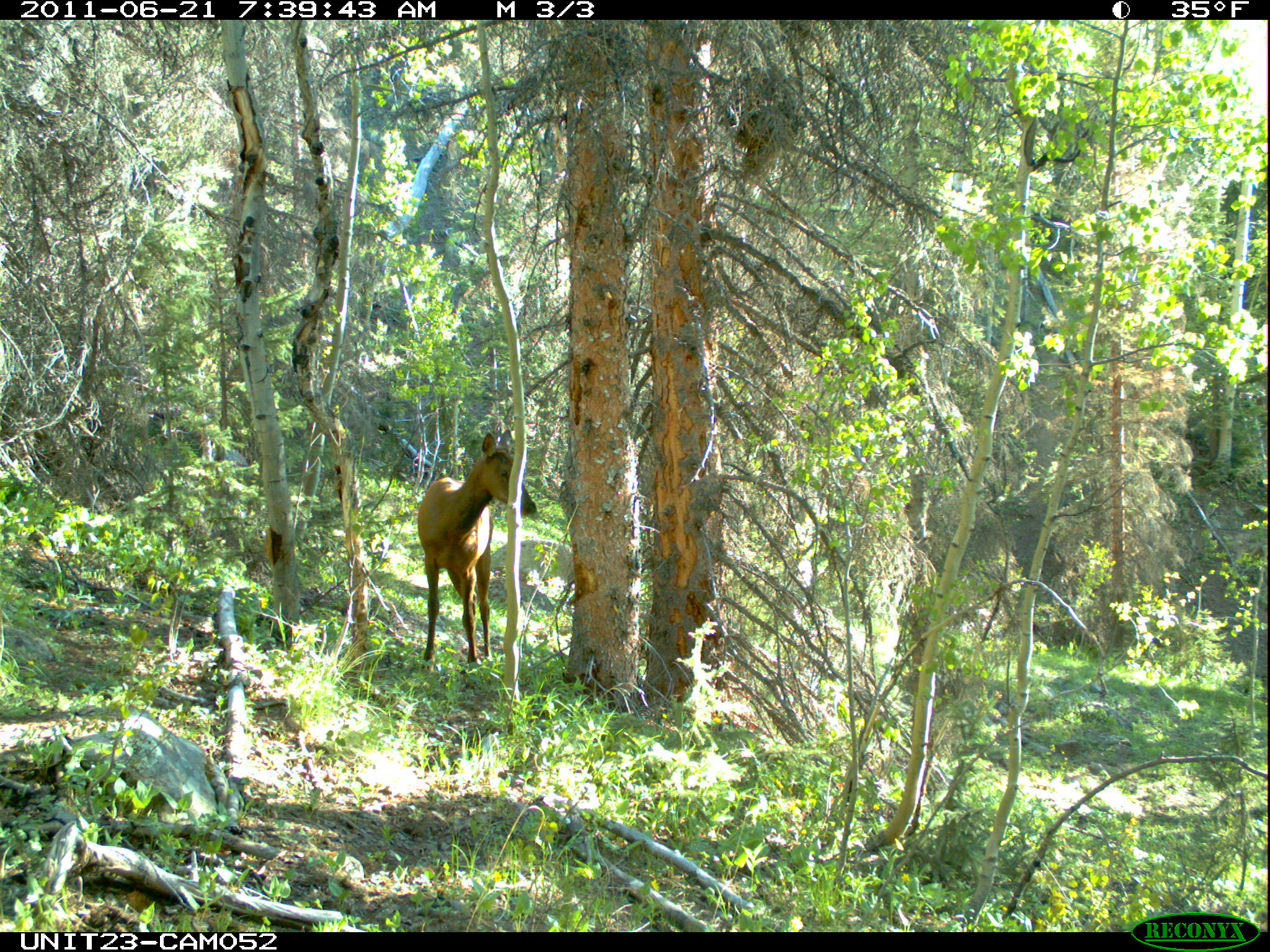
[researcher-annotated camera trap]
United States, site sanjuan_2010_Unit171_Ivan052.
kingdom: Animalia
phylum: Chordata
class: Mammalia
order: Artiodactyla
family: Cervidae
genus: Cervus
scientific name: Cervus elaphus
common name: red deer